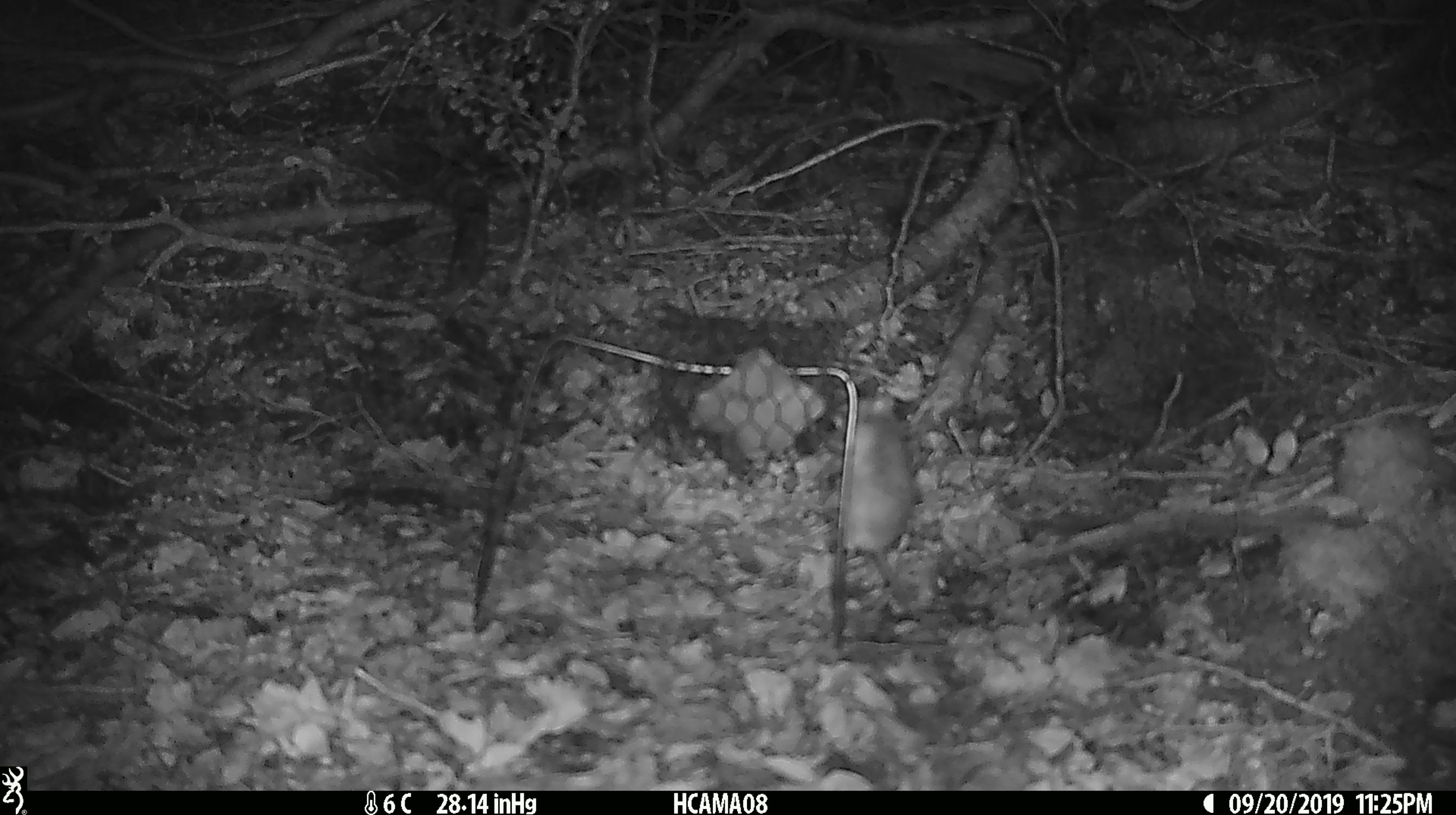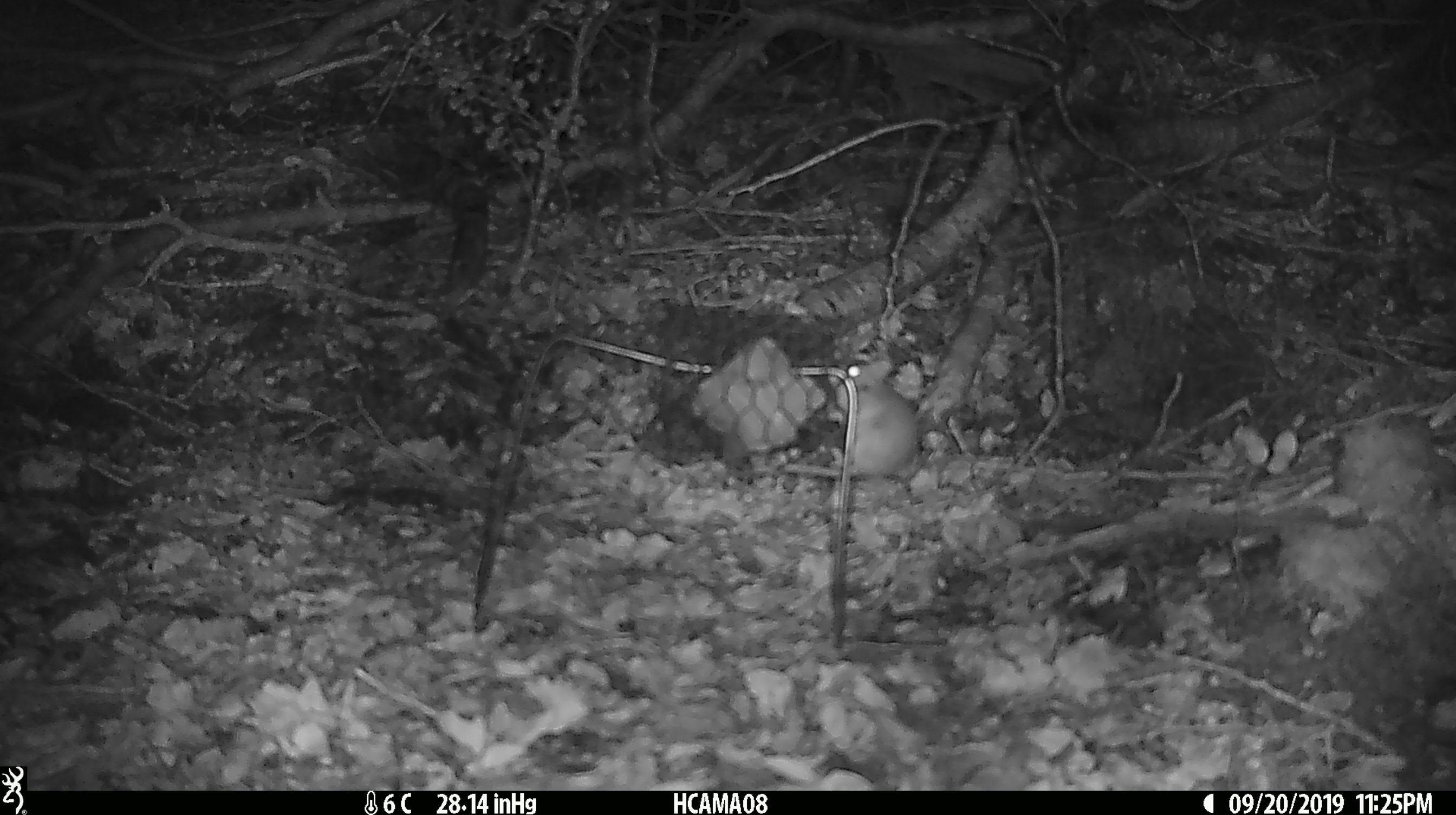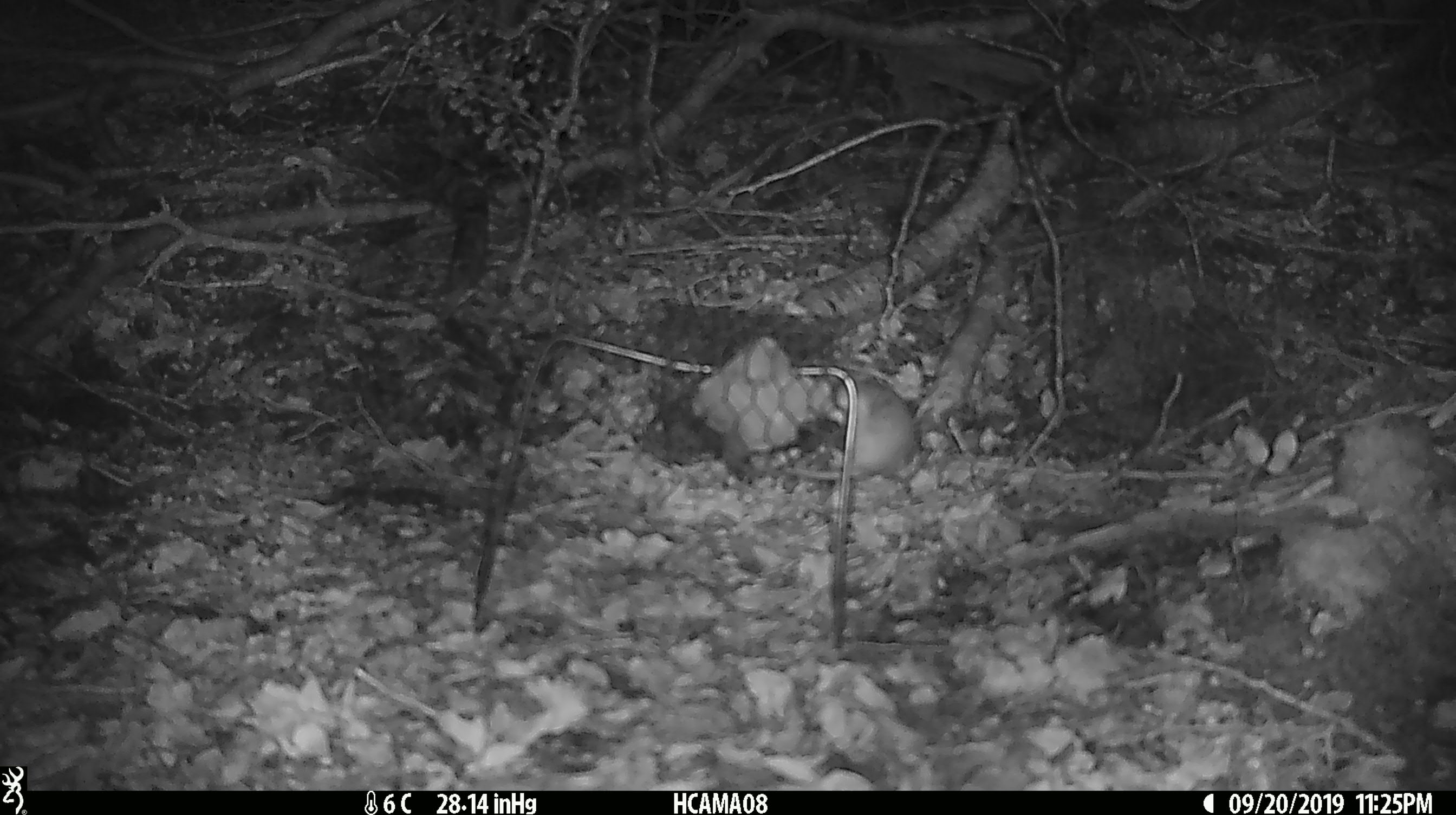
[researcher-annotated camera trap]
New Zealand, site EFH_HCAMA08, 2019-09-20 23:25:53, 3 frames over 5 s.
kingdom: Animalia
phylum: Chordata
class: Mammalia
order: Rodentia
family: Muridae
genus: Mus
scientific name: Mus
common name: mouse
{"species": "mouse (Mus)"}